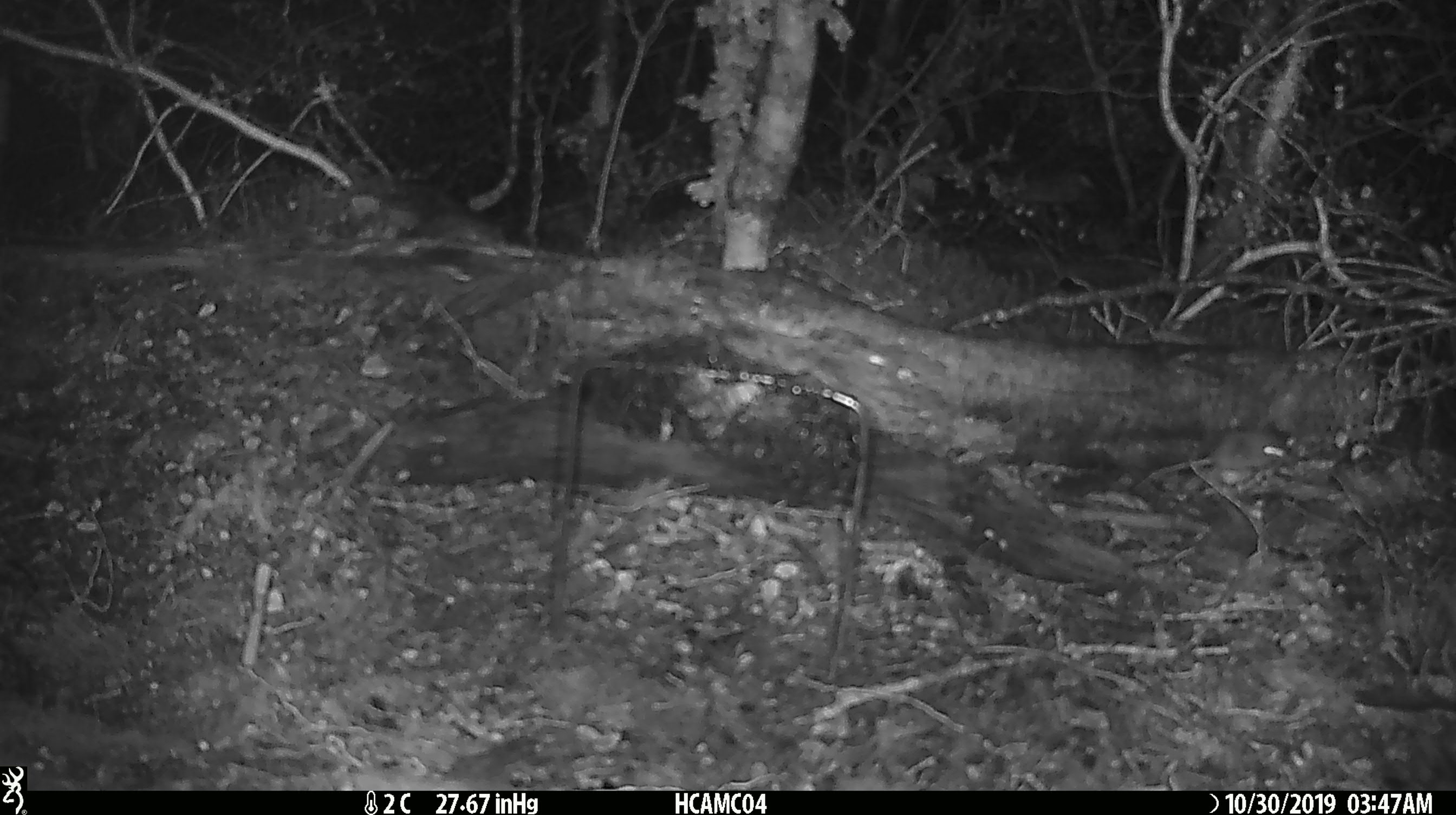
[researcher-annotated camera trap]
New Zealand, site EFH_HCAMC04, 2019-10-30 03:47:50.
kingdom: Animalia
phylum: Chordata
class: Mammalia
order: Rodentia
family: Muridae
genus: Mus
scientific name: Mus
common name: mouse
Mouse (Mus).